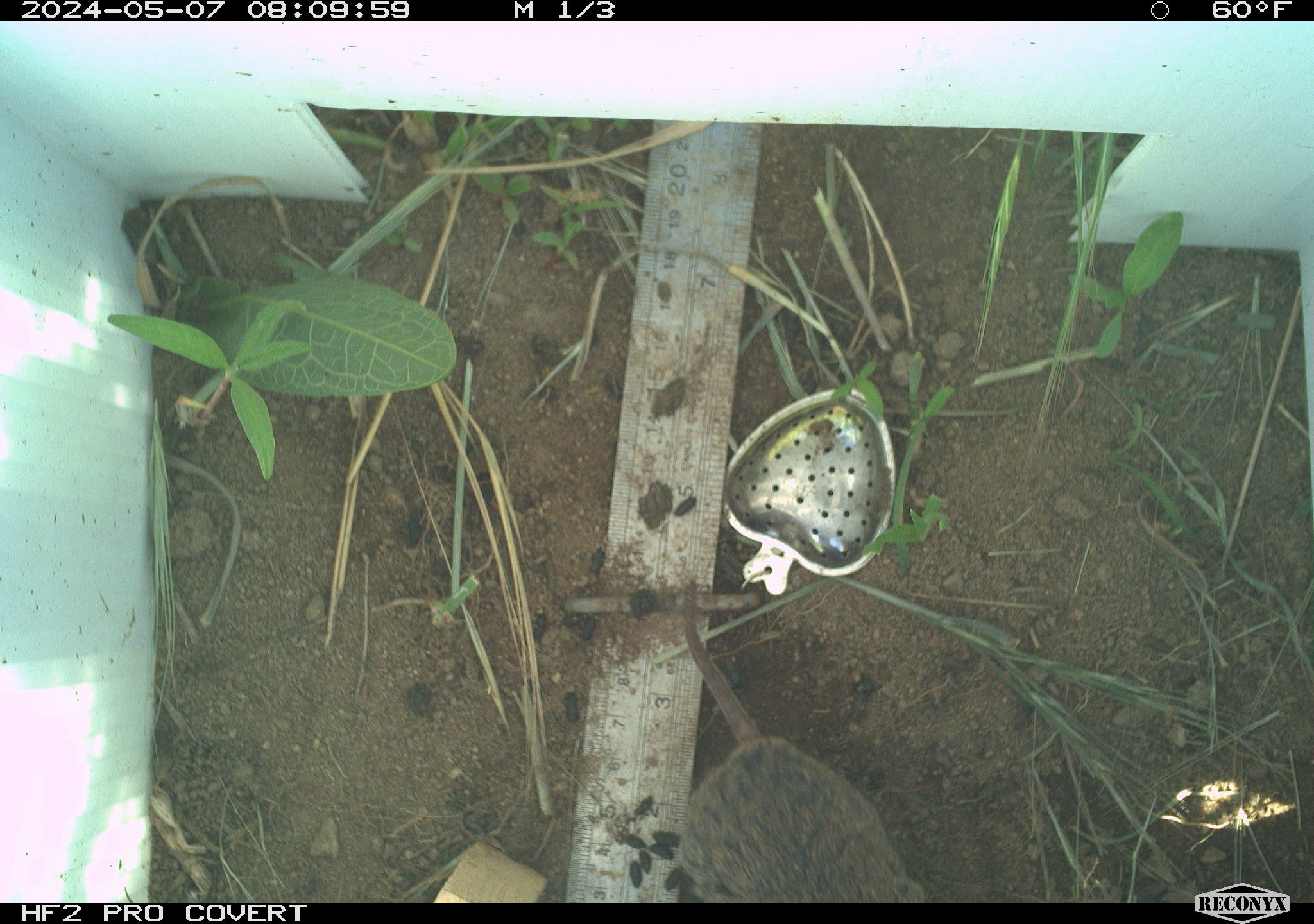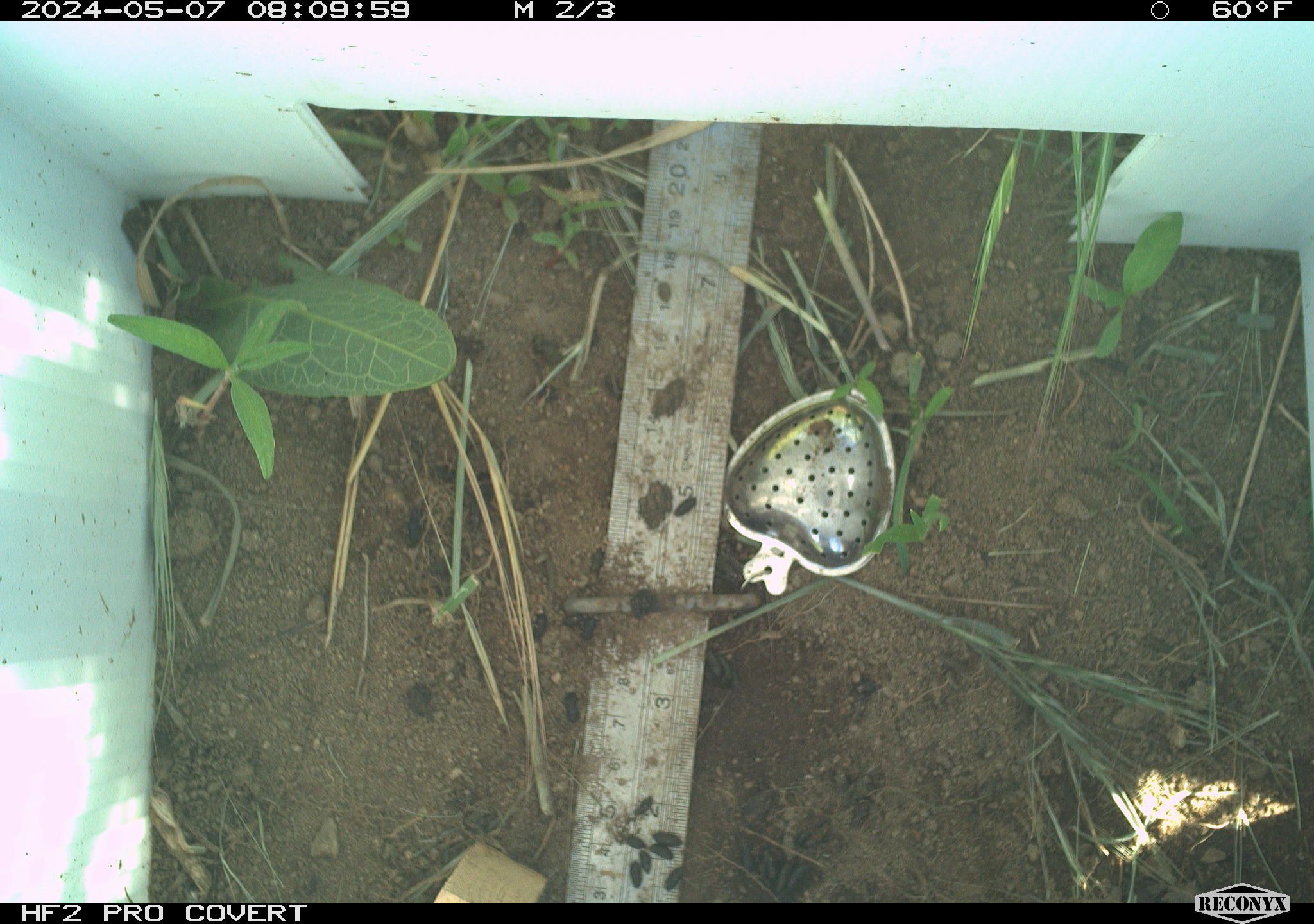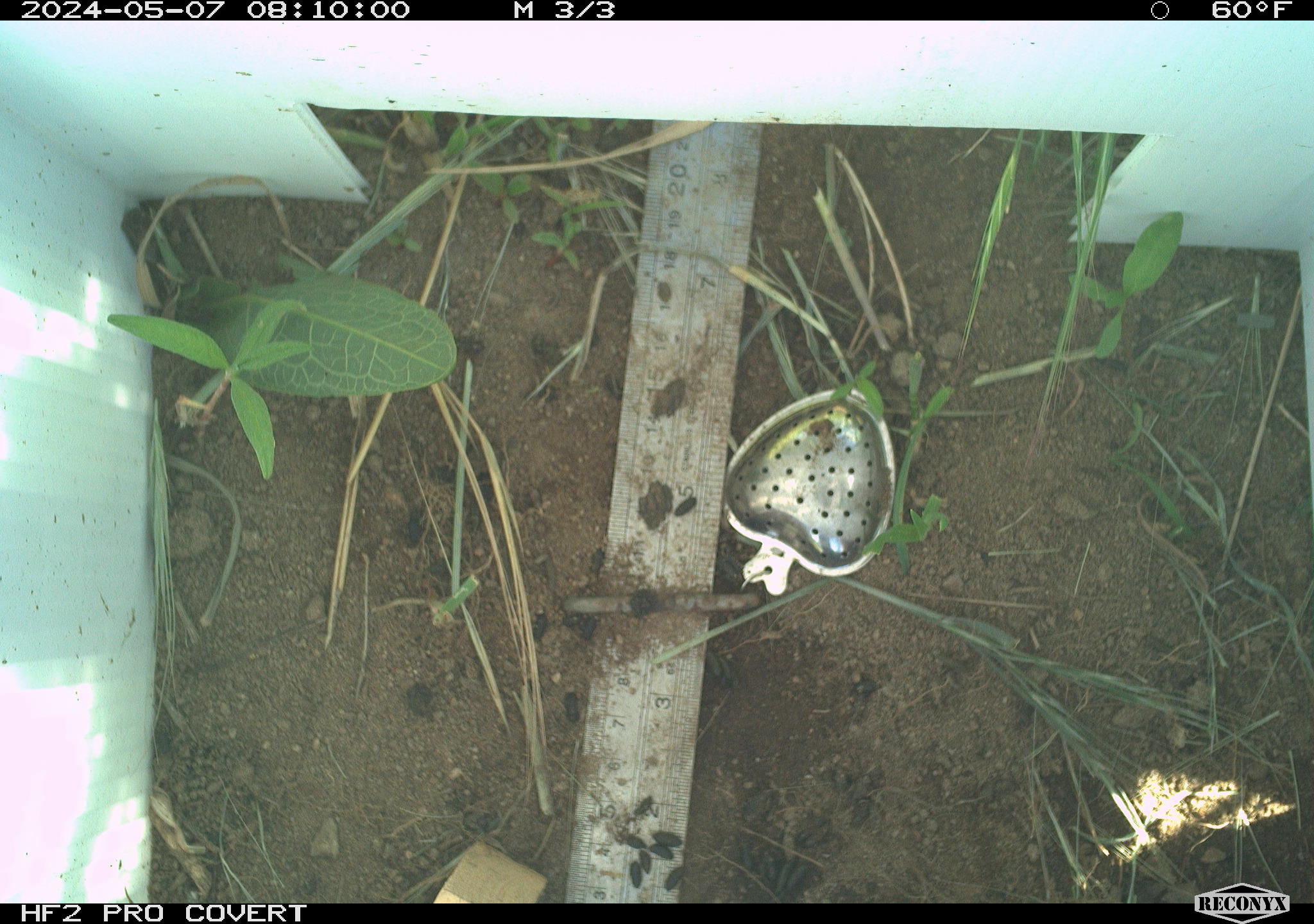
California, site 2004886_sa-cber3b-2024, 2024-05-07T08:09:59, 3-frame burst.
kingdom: Animalia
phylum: Chordata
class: Mammalia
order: Rodentia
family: Cricetidae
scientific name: Arvicolinae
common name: voles, lemmings, and muskrats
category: arvicolinae subfamily